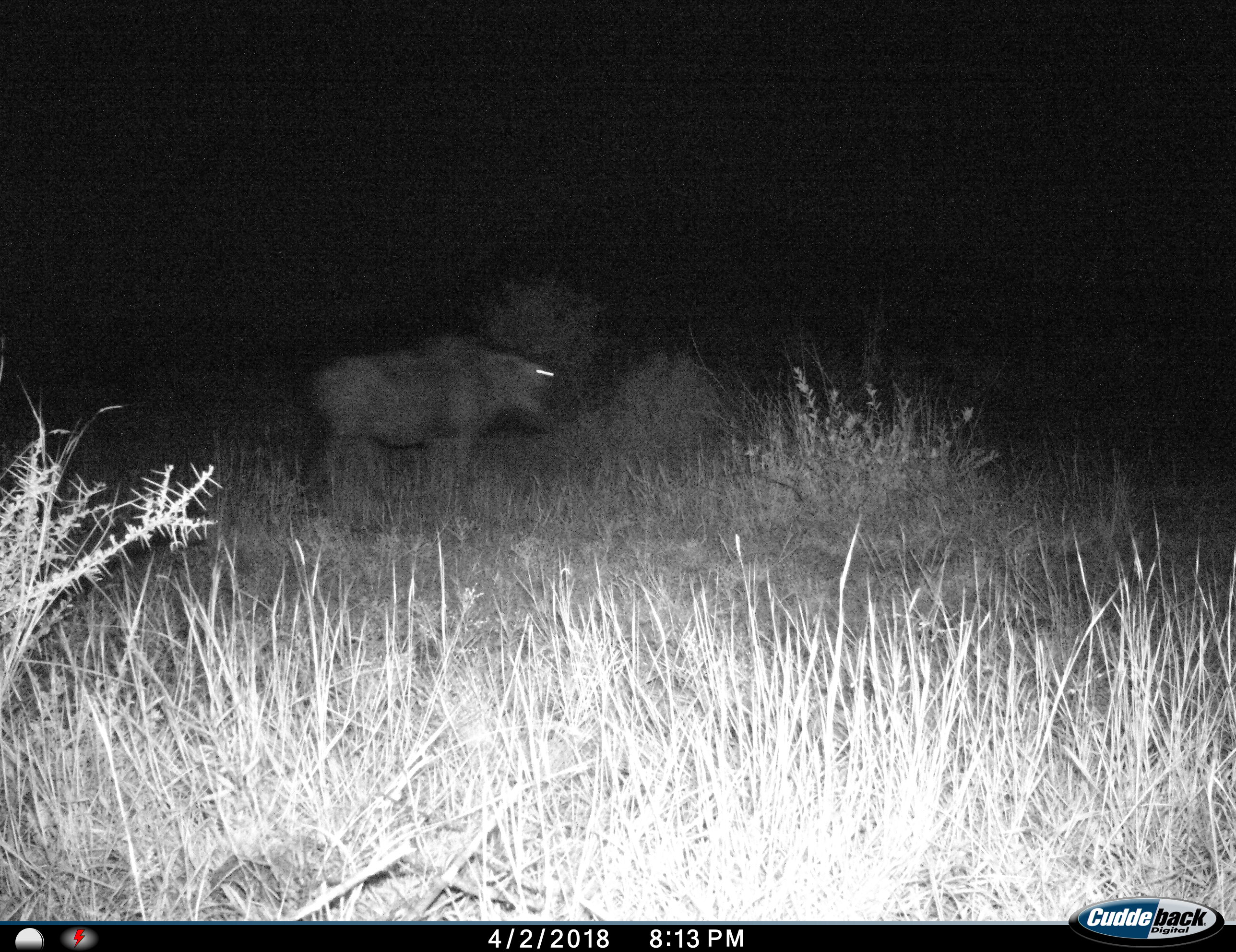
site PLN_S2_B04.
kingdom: Animalia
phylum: Chordata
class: Mammalia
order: Artiodactyla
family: Bovidae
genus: Connochaetes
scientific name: Connochaetes taurinus taurinus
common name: blue wildebeest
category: wildebeestblue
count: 1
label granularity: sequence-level